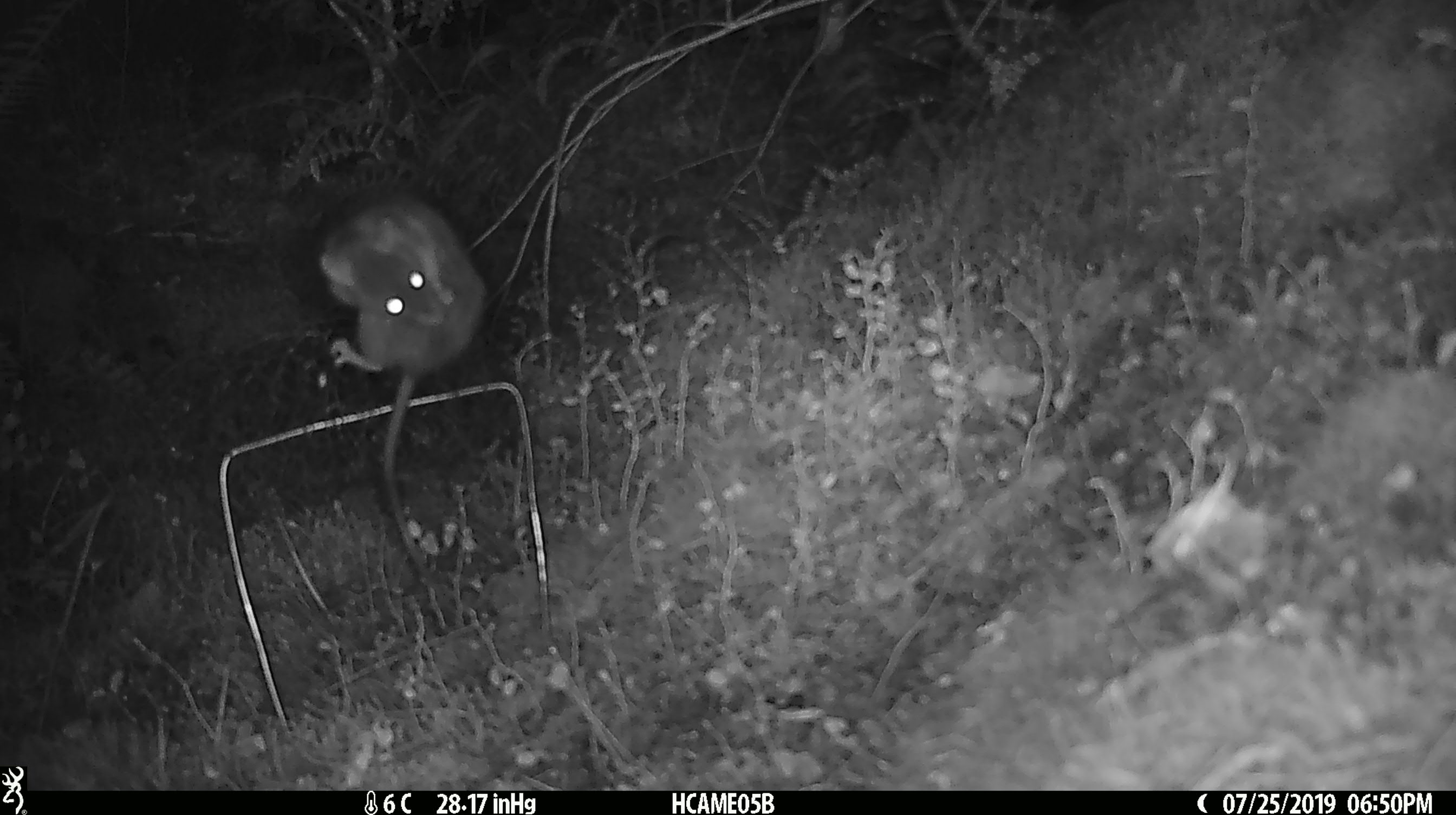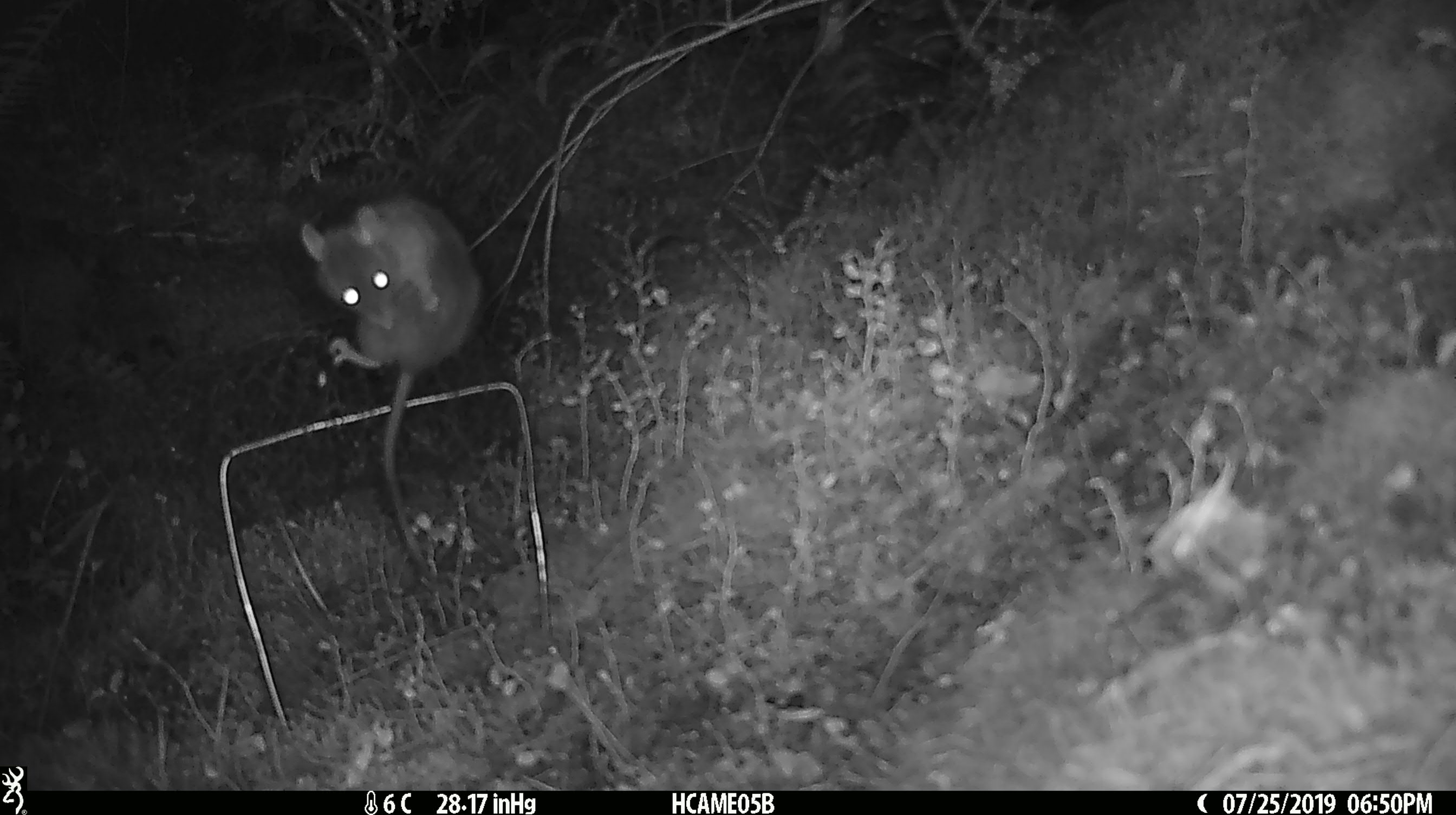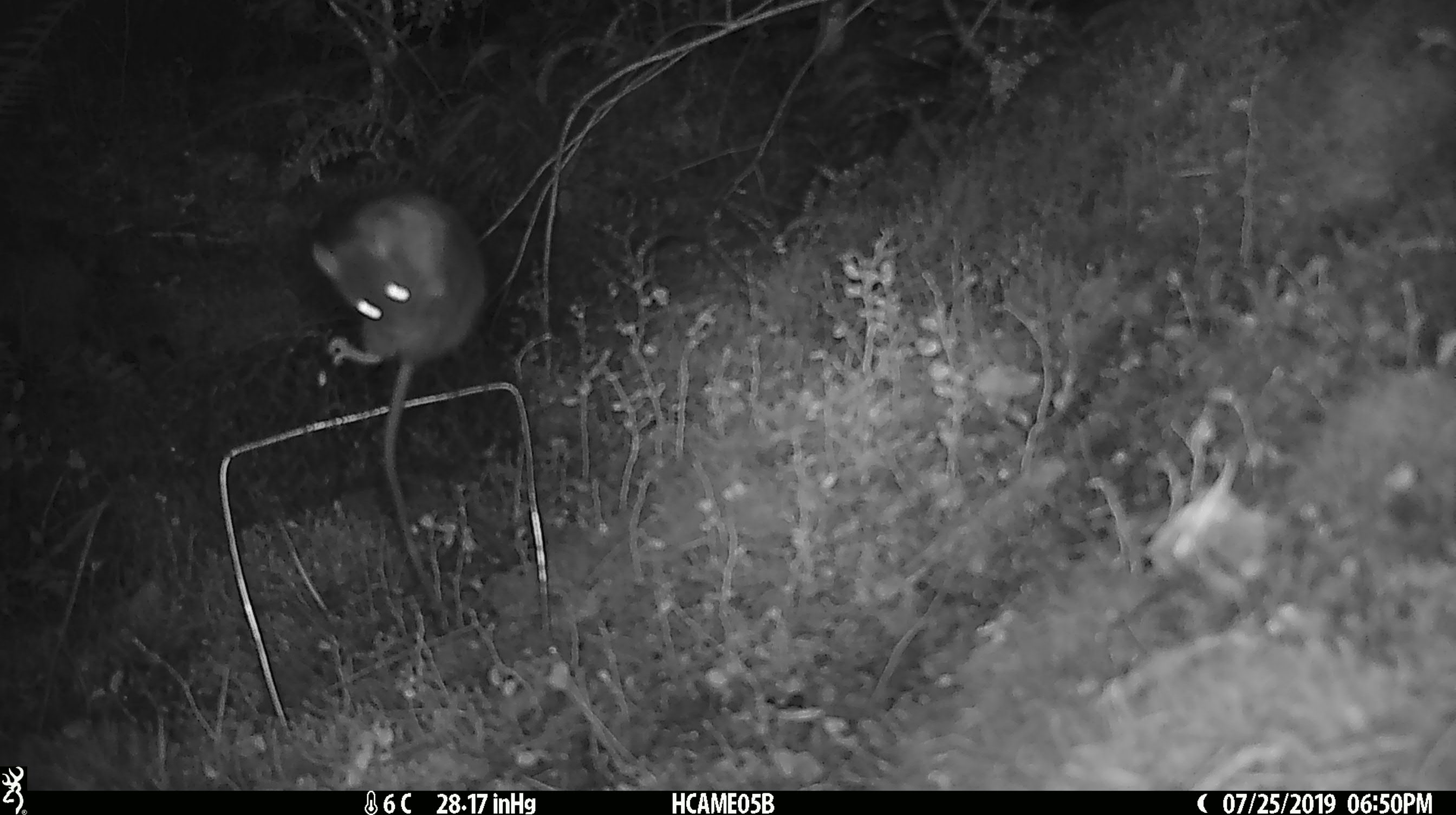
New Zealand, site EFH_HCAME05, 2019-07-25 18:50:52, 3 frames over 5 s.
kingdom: Animalia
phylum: Chordata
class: Mammalia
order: Rodentia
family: Muridae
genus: Rattus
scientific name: Rattus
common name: rat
Rat (Rattus).